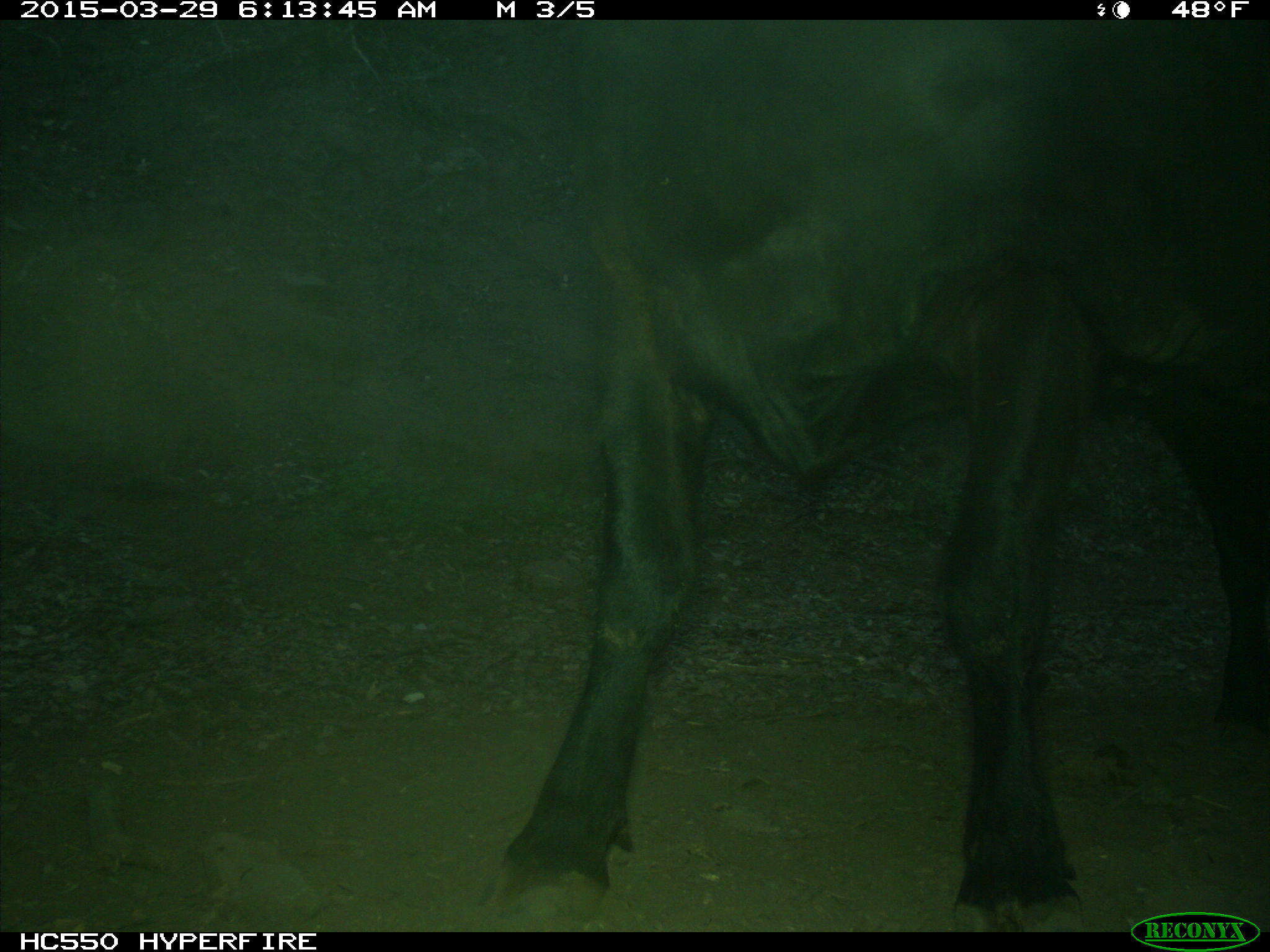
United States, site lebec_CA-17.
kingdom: Animalia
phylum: Chordata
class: Mammalia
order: Artiodactyla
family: Bovidae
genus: Bos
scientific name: Bos taurus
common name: domestic cow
Bos taurus (domestic cow).